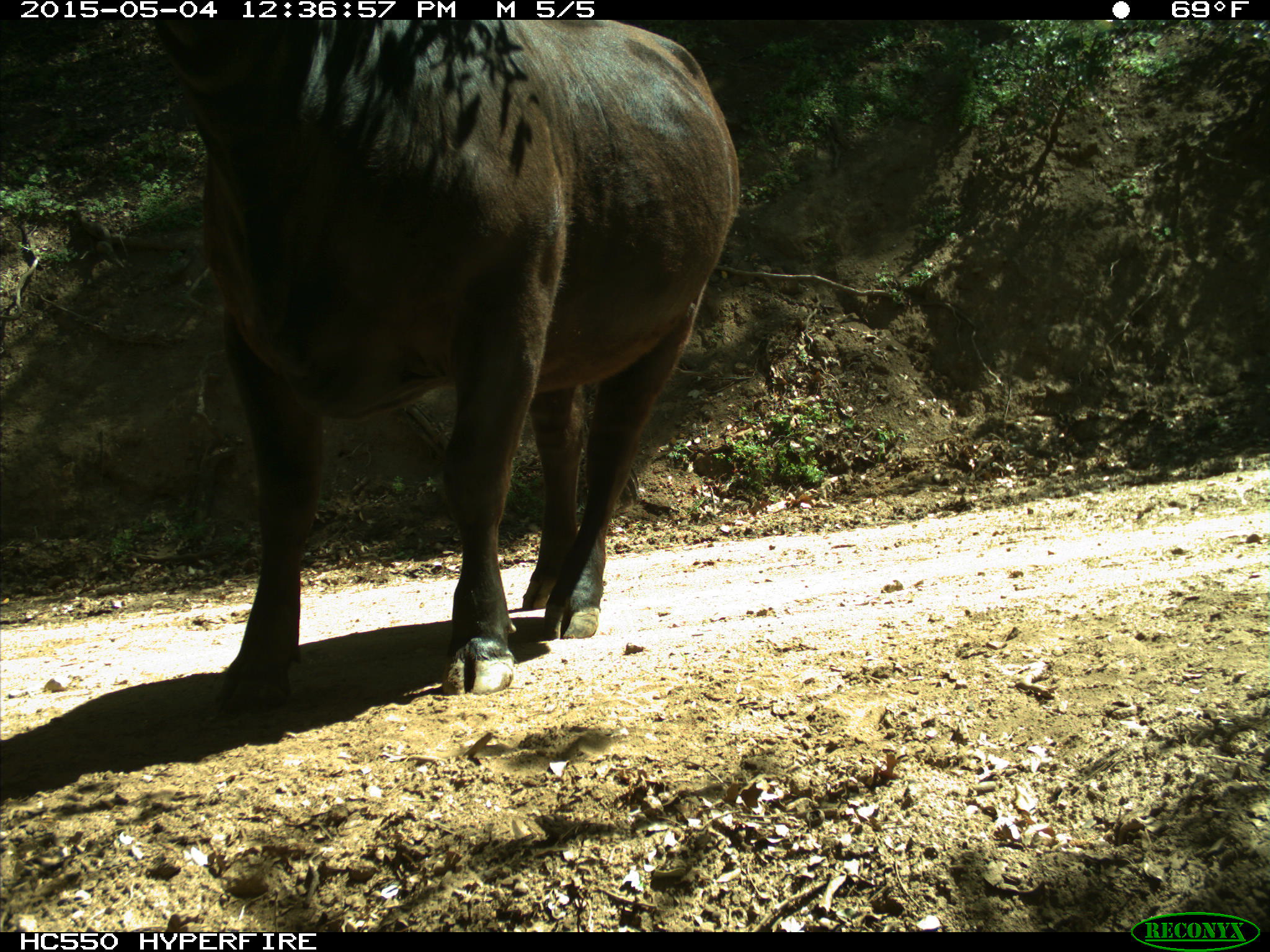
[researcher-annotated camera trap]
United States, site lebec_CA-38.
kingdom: Animalia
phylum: Chordata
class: Mammalia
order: Artiodactyla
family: Bovidae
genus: Bos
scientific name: Bos taurus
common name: domestic cow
Bos taurus (domestic cow).